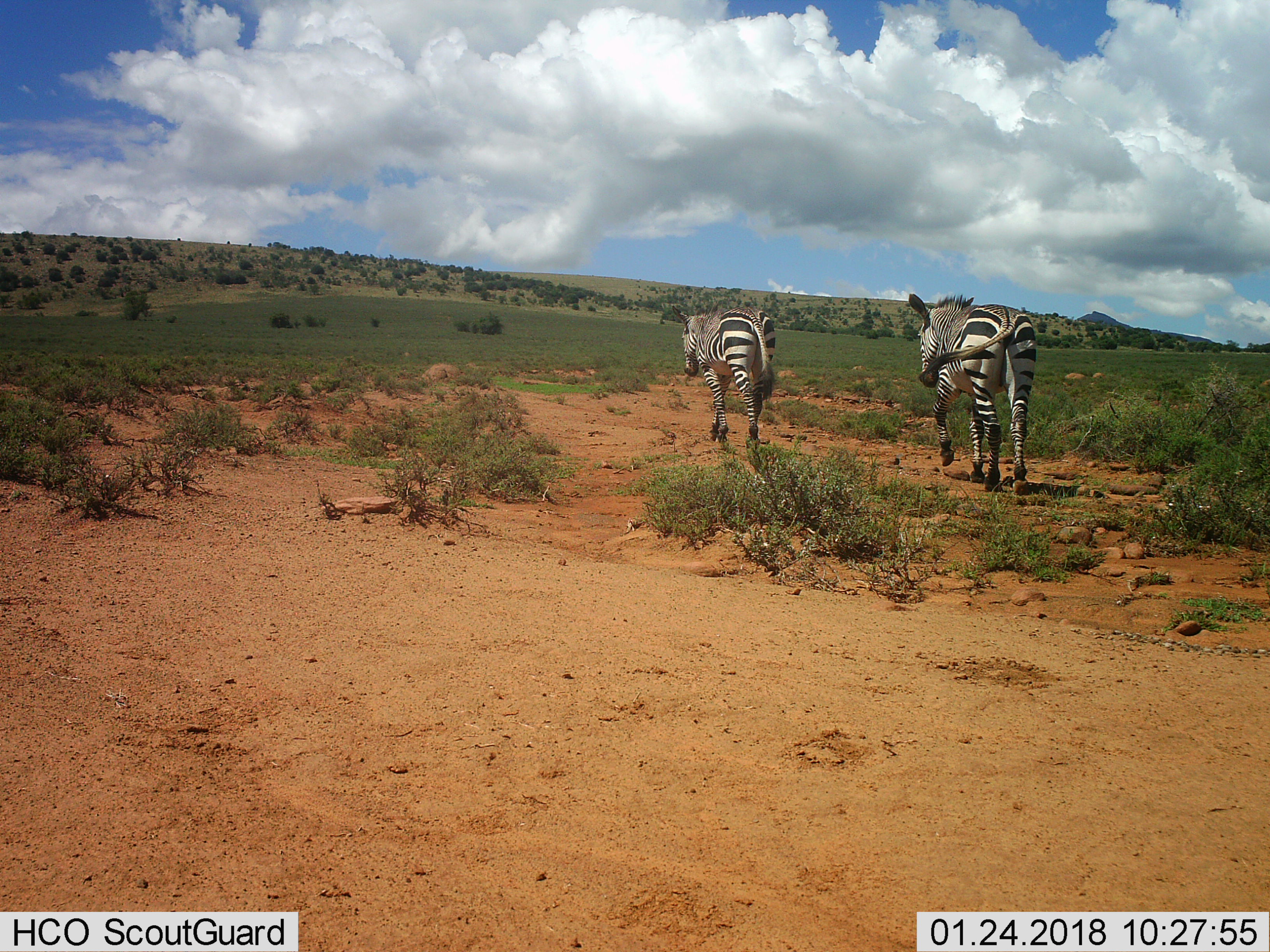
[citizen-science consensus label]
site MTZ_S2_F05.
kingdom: Animalia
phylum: Chordata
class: Mammalia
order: Perissodactyla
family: Equidae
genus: Equus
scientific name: Equus zebra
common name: mountain zebra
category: zebramountain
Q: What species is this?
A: Zebramountain (mountain zebra) (Equus zebra).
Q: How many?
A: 2.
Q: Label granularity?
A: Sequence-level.